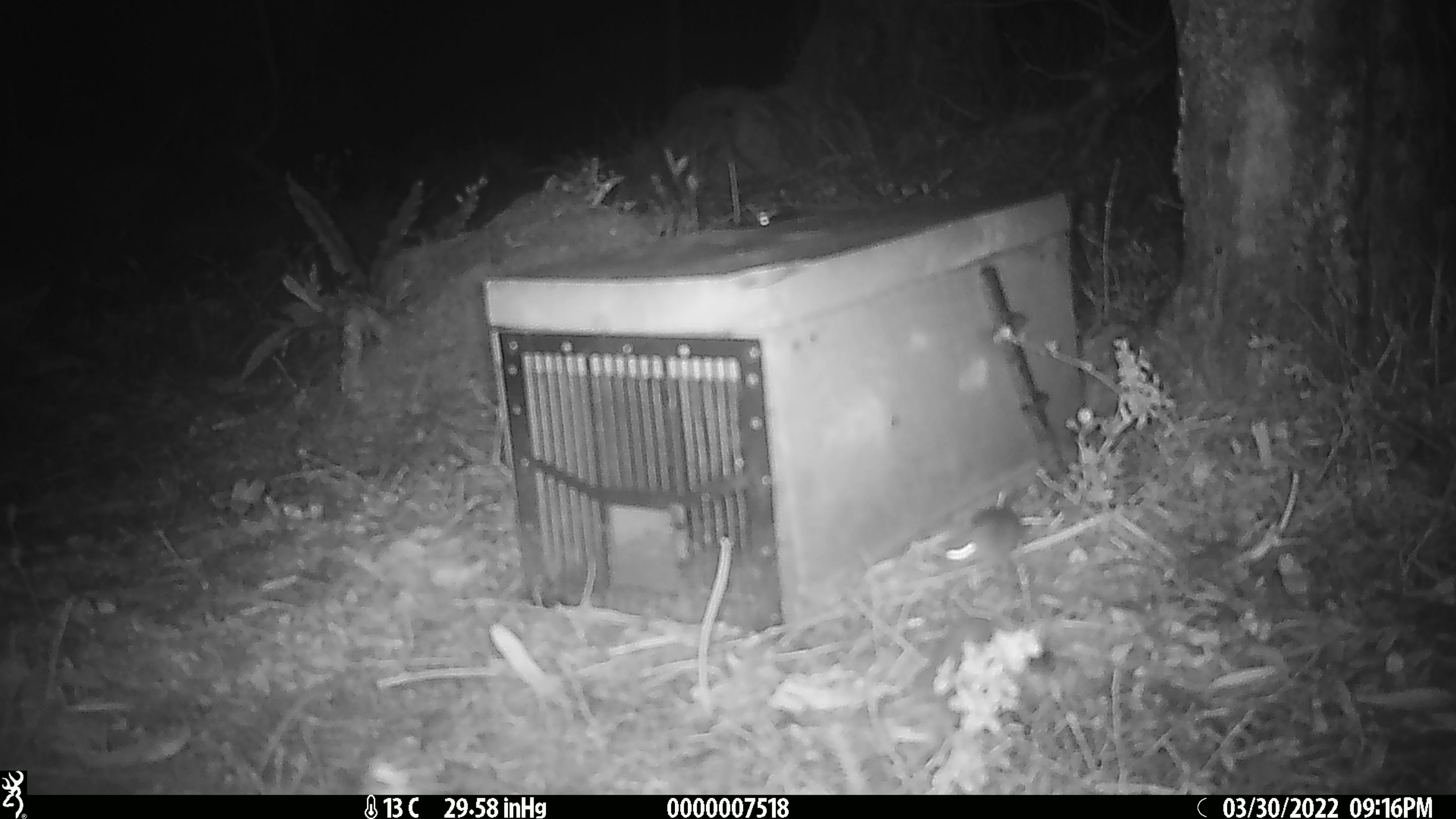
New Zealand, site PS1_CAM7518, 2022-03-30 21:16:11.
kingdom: Animalia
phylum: Chordata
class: Mammalia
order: Rodentia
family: Muridae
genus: Mus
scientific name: Mus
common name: mouse